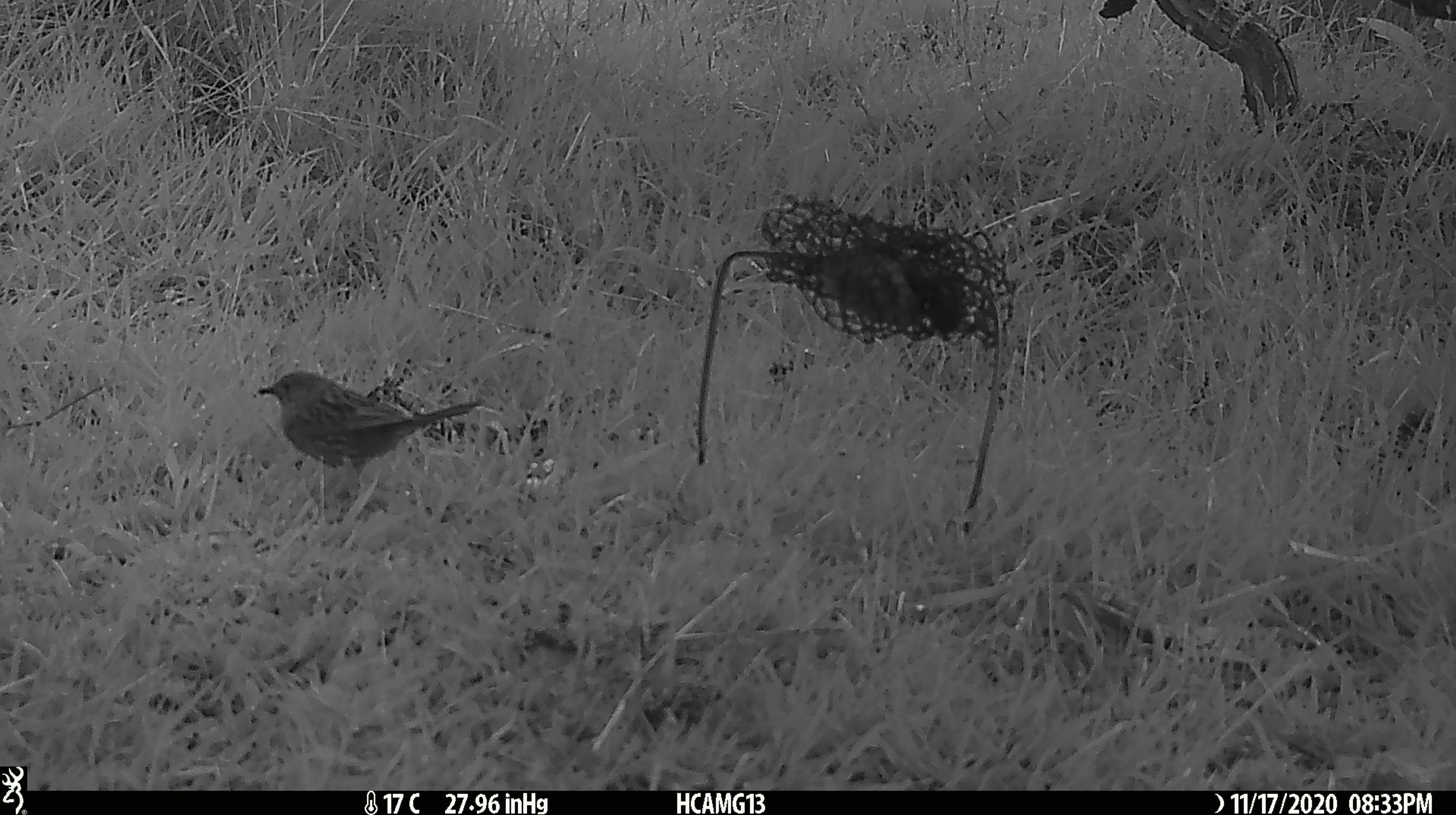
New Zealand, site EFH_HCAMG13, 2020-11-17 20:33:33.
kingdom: Animalia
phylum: Chordata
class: Aves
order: Passeriformes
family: Prunellidae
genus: Prunella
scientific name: Prunella modularis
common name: dunnock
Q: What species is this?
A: Dunnock (Prunella modularis).